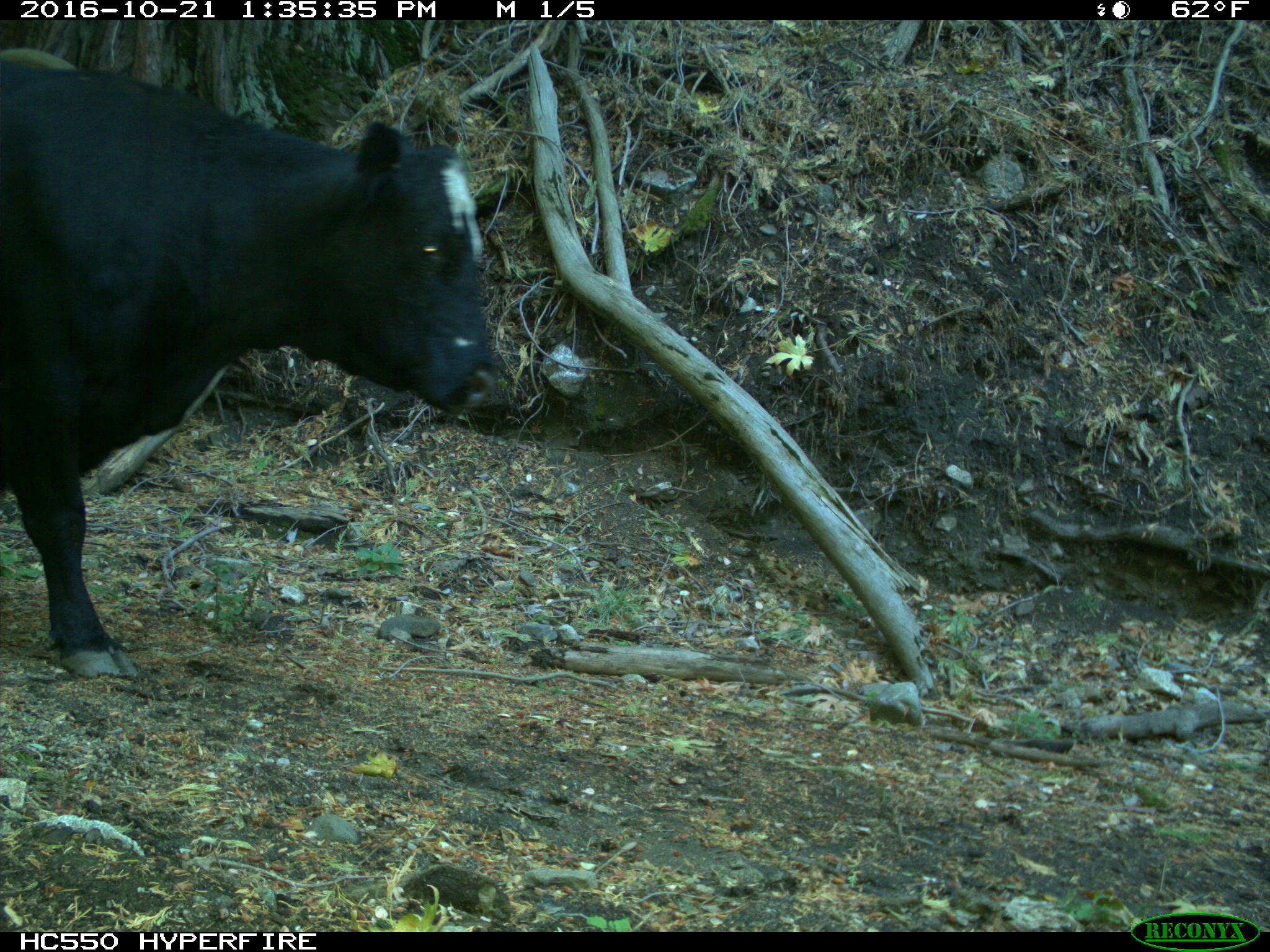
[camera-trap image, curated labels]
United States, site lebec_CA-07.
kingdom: Animalia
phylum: Chordata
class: Mammalia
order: Artiodactyla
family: Bovidae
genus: Bos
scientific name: Bos taurus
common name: domestic cow